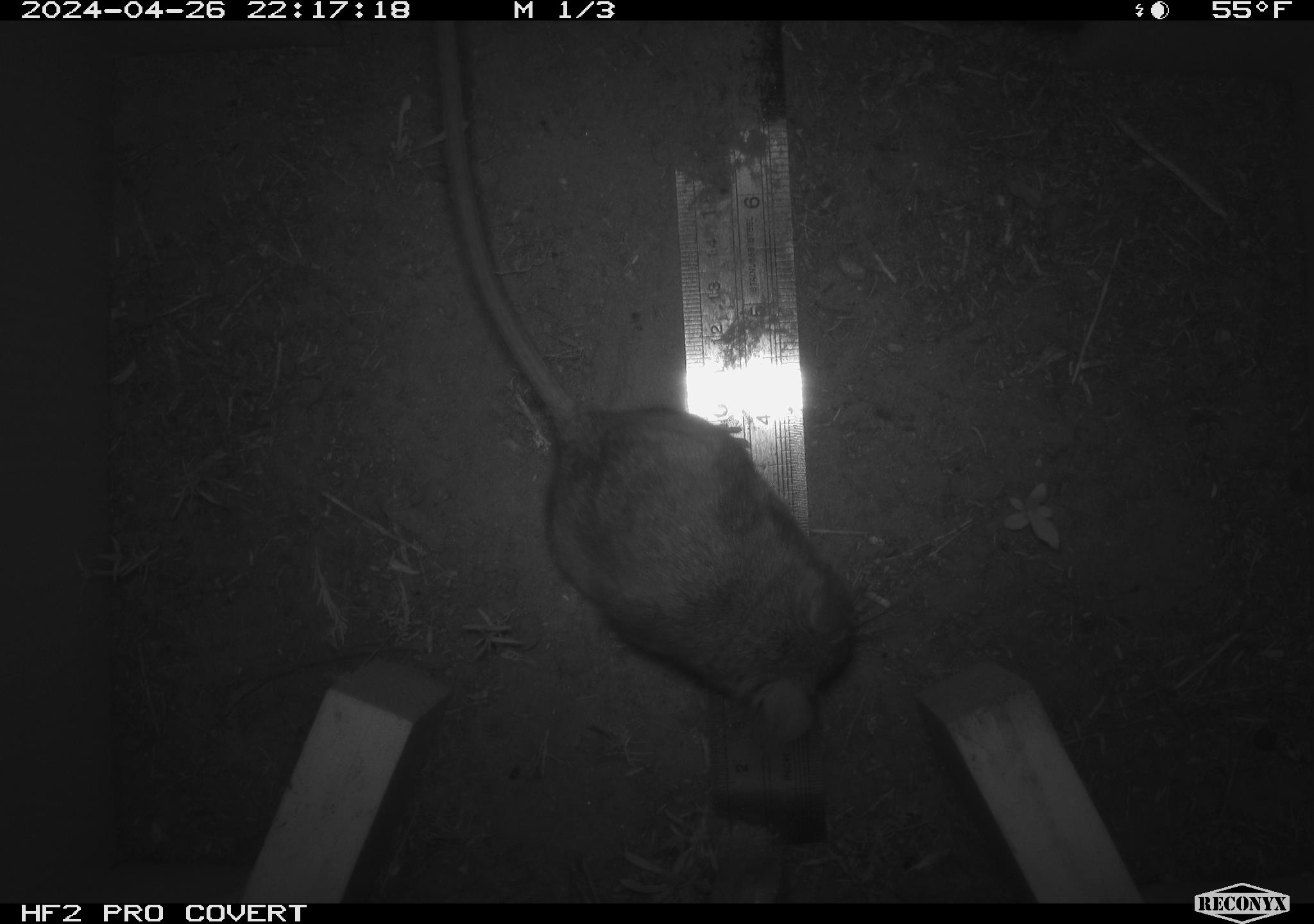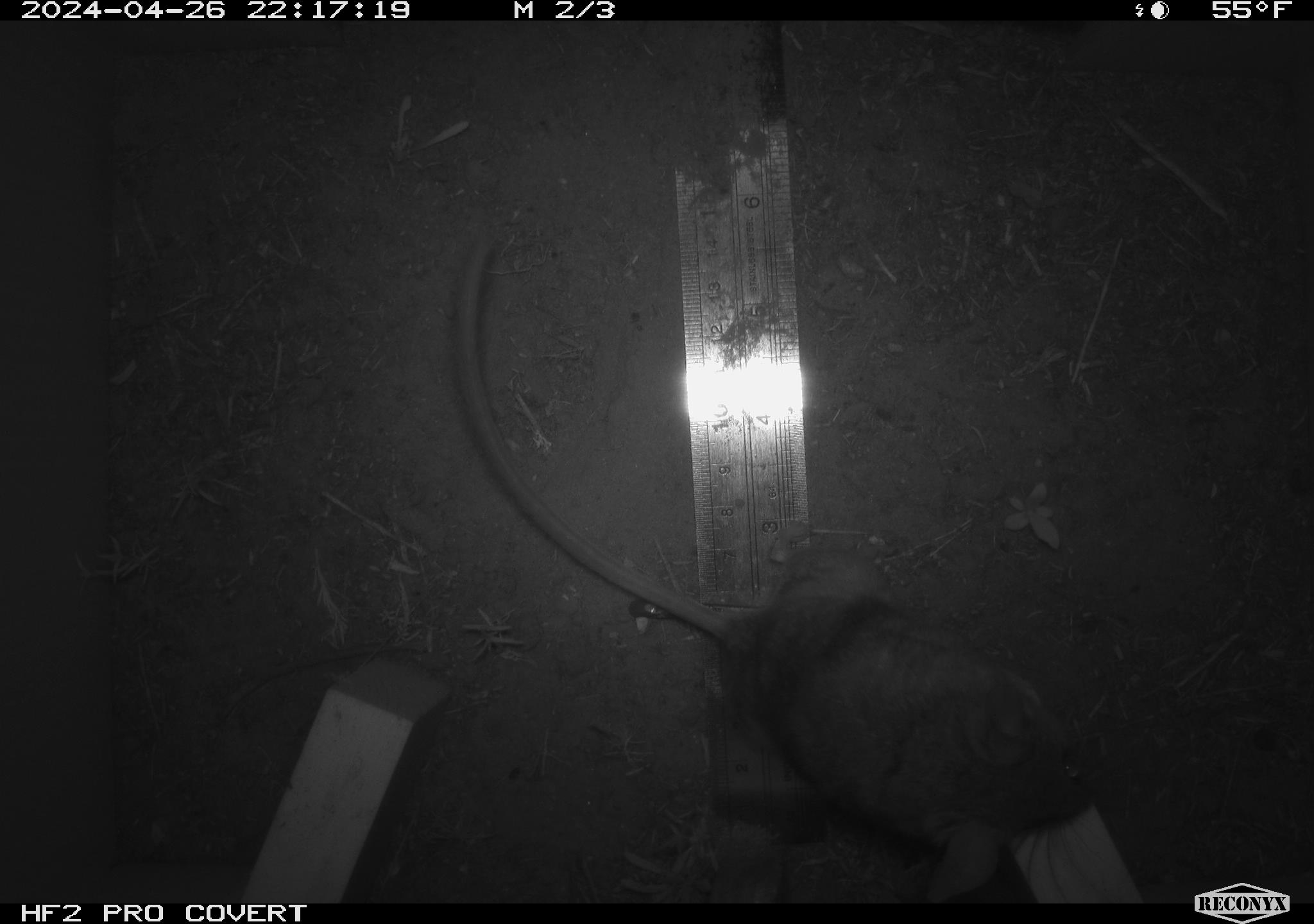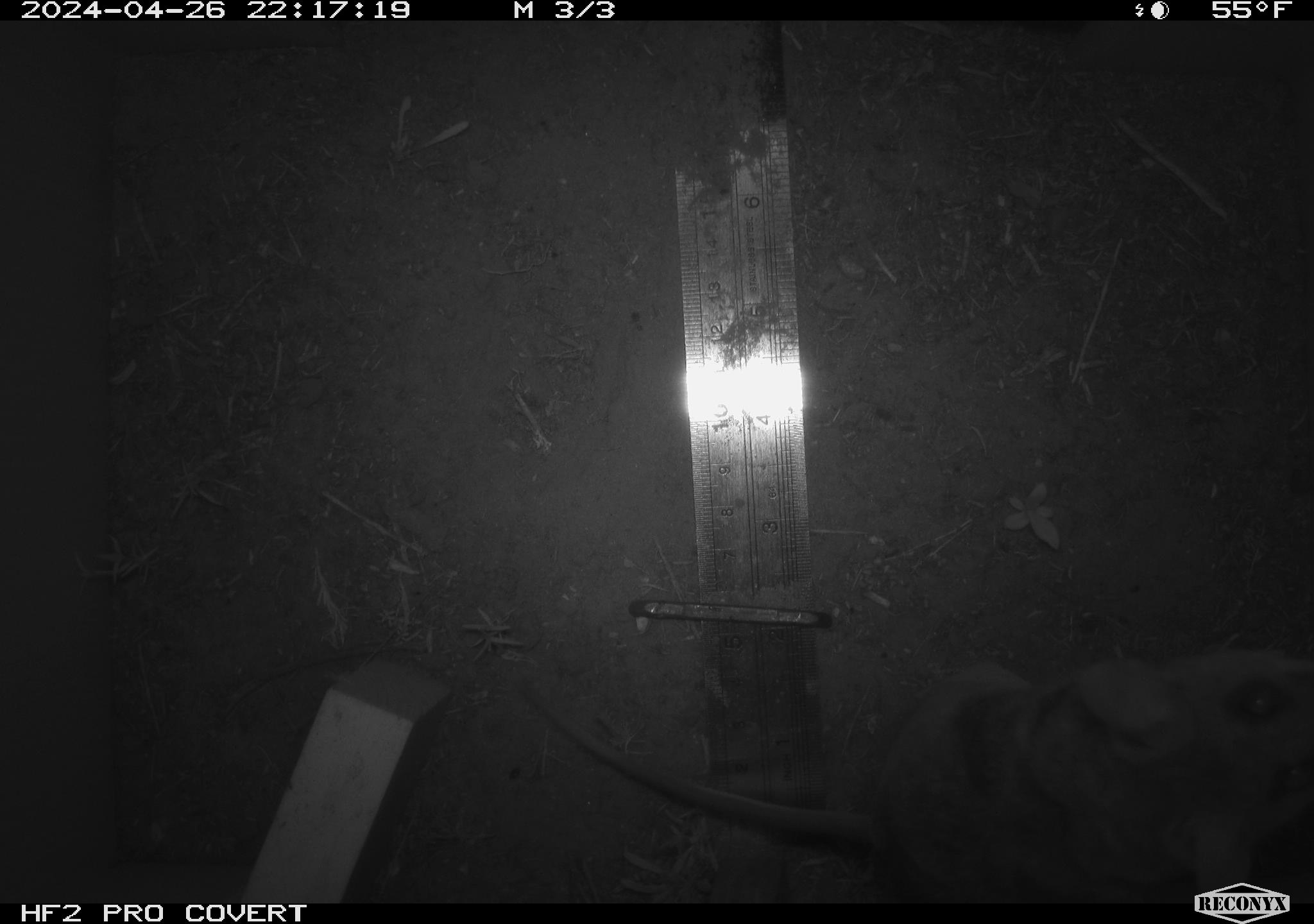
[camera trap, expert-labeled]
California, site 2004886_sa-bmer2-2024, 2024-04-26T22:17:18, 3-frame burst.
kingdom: Animalia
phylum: Chordata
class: Mammalia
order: Rodentia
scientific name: Rodentia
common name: woodrat or rat or mouse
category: woodrat or rat or mouse species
Woodrat or rat or mouse species (woodrat or rat or mouse) (Rodentia).